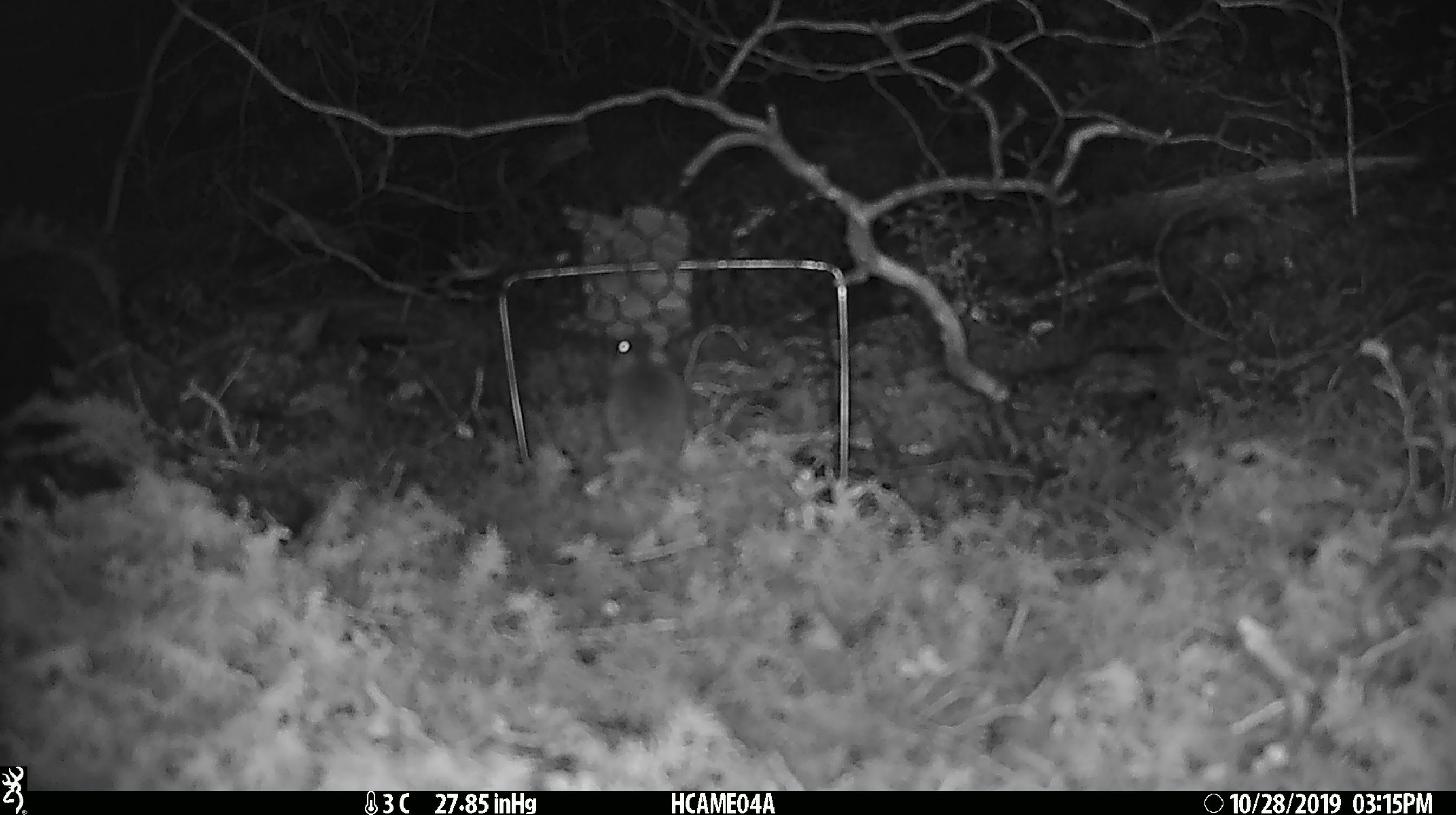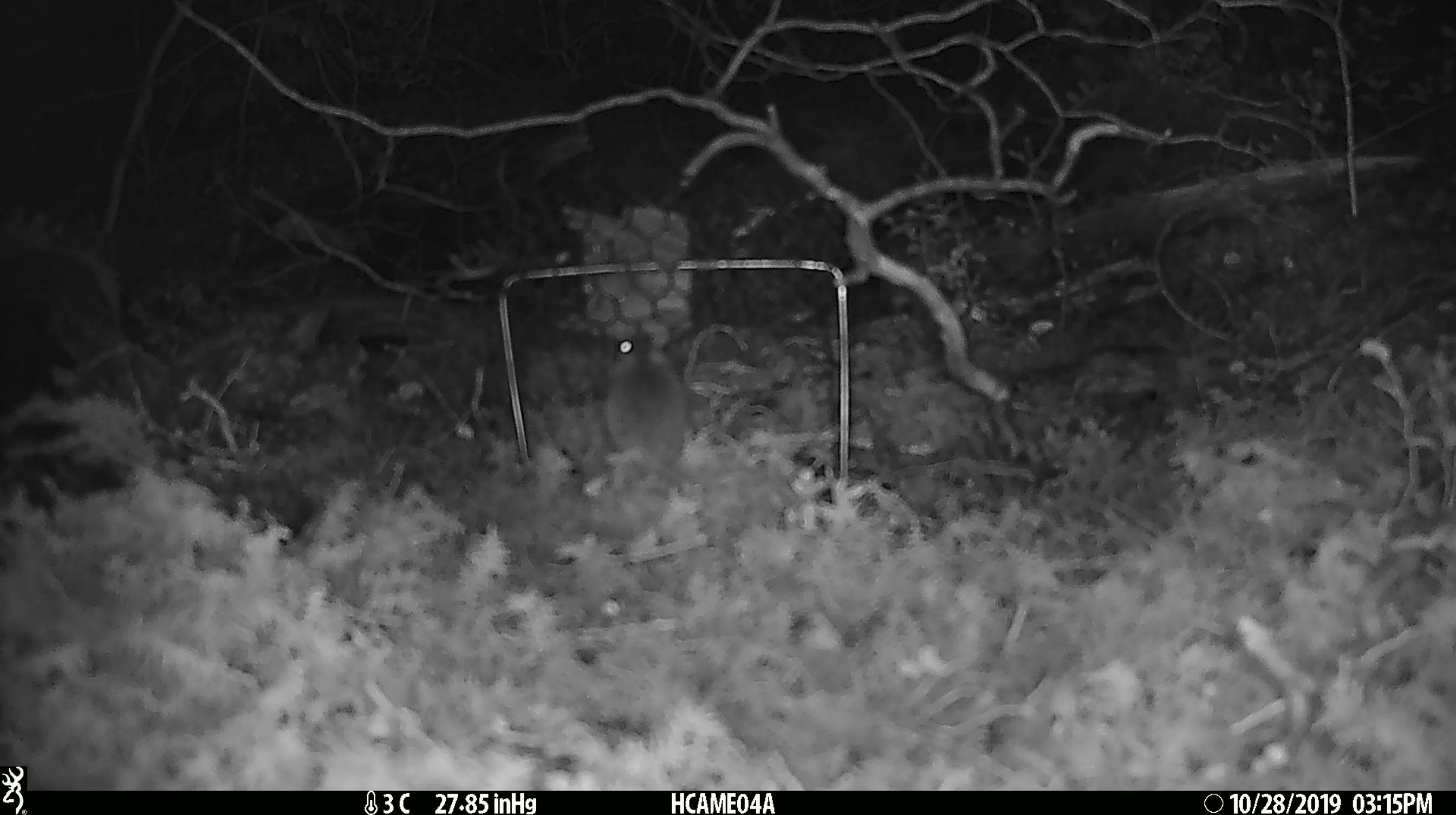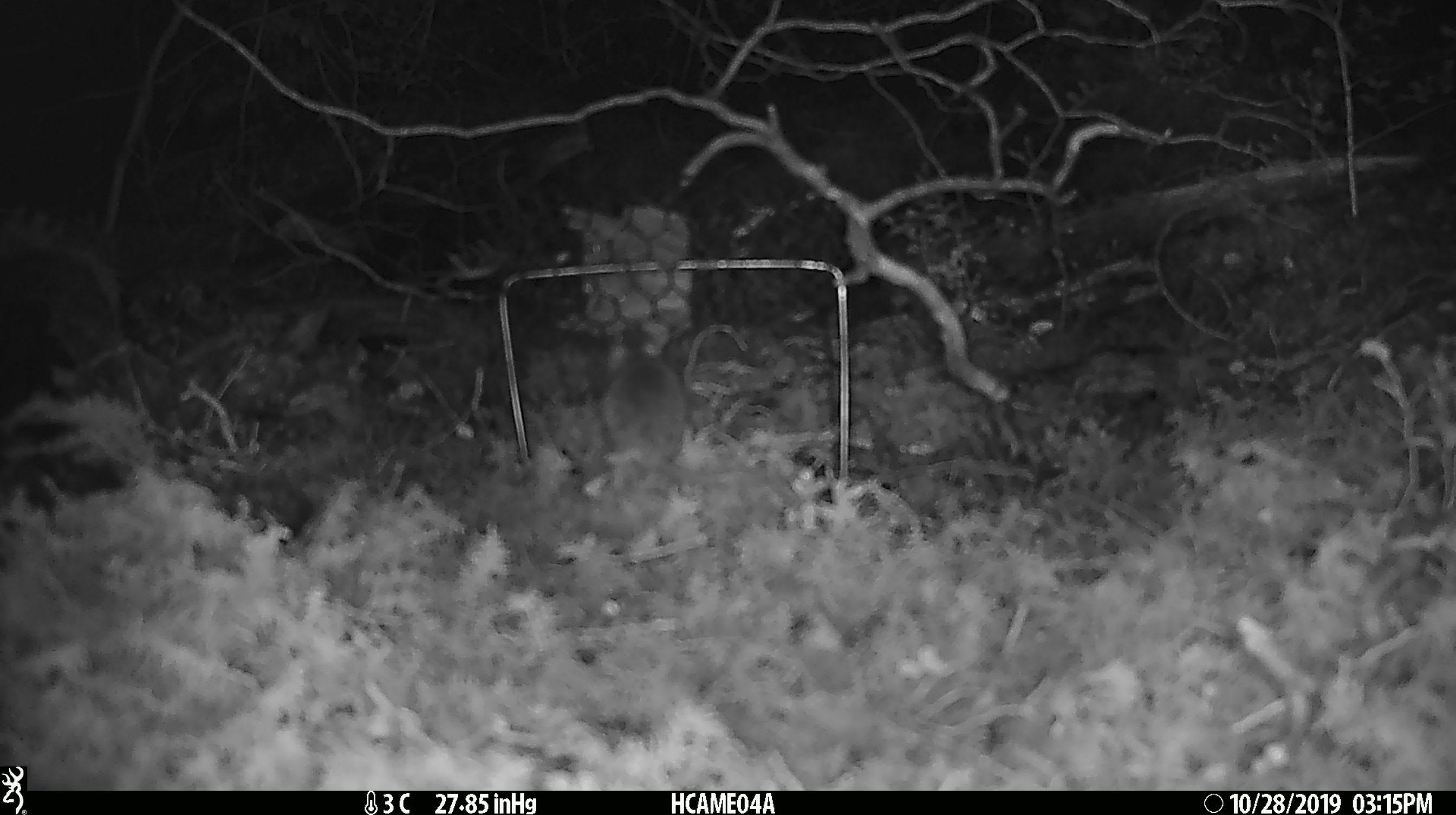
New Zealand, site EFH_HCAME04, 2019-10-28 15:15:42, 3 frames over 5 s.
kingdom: Animalia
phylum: Chordata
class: Mammalia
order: Rodentia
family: Muridae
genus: Mus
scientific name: Mus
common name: mouse